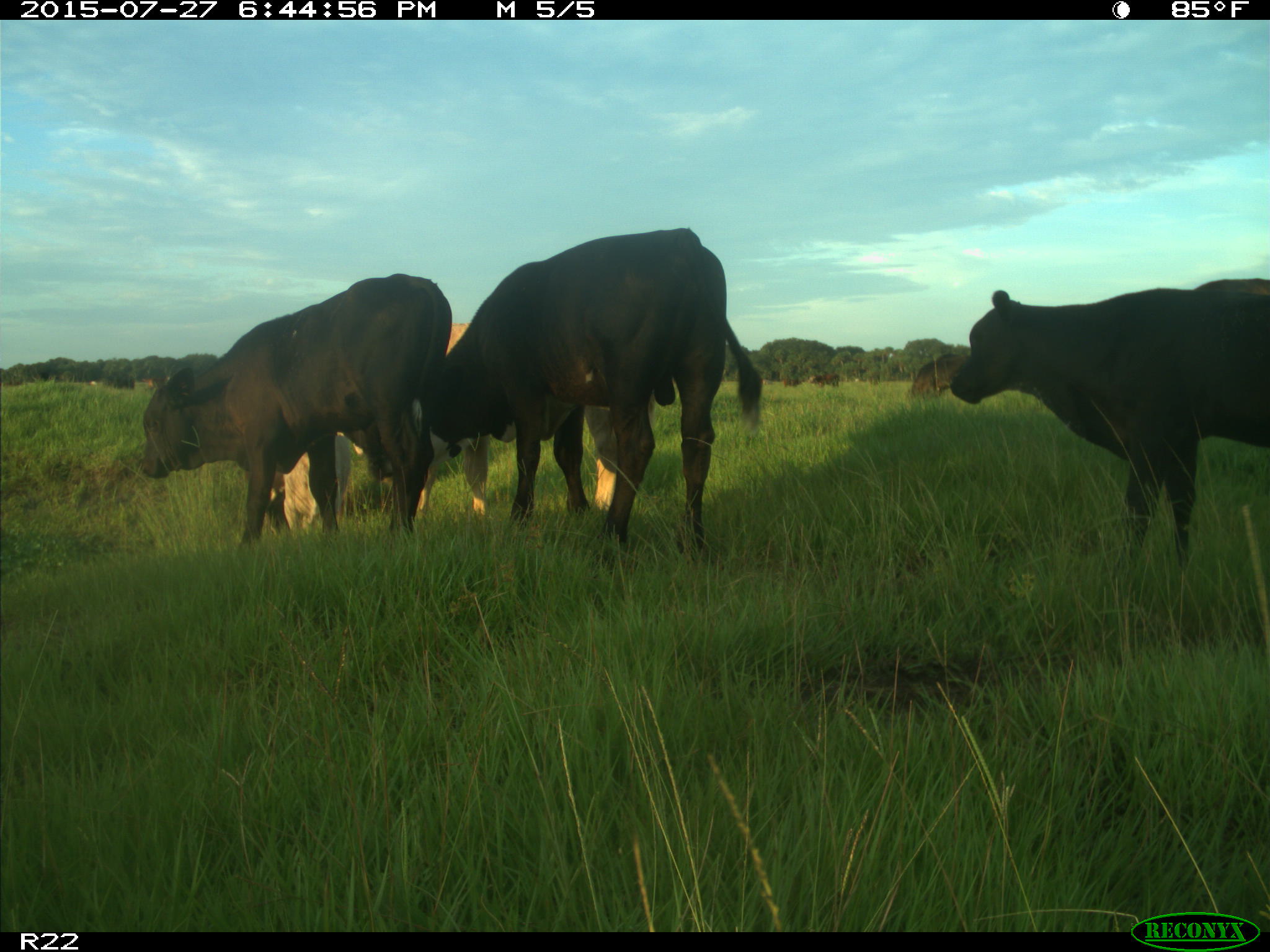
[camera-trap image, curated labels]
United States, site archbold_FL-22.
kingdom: Animalia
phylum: Chordata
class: Mammalia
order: Artiodactyla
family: Bovidae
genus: Bos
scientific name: Bos taurus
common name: domestic cow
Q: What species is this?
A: Bos taurus (domestic cow).